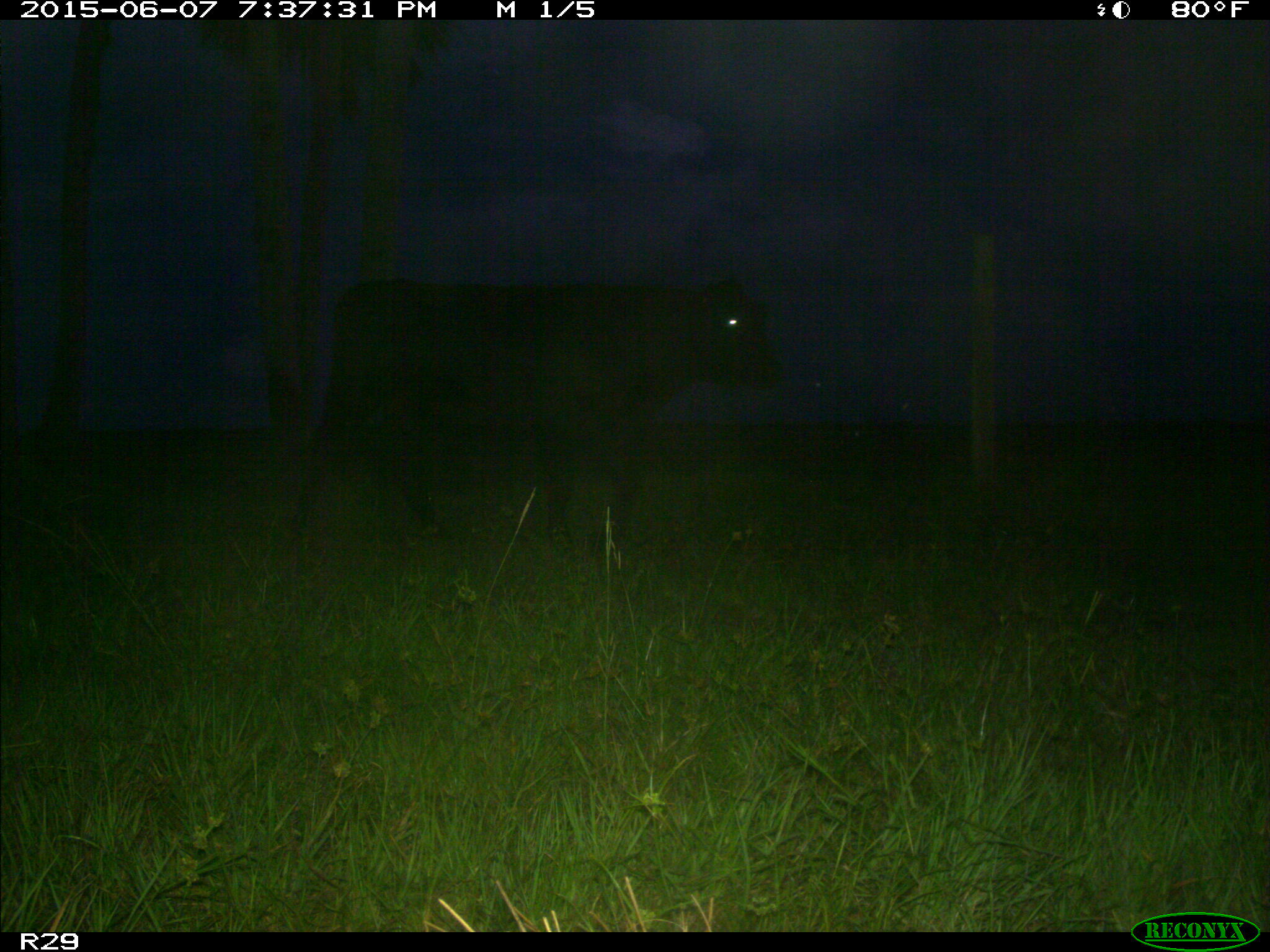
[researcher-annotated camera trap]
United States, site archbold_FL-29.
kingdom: Animalia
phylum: Chordata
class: Mammalia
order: Artiodactyla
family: Bovidae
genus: Bos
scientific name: Bos taurus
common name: domestic cow